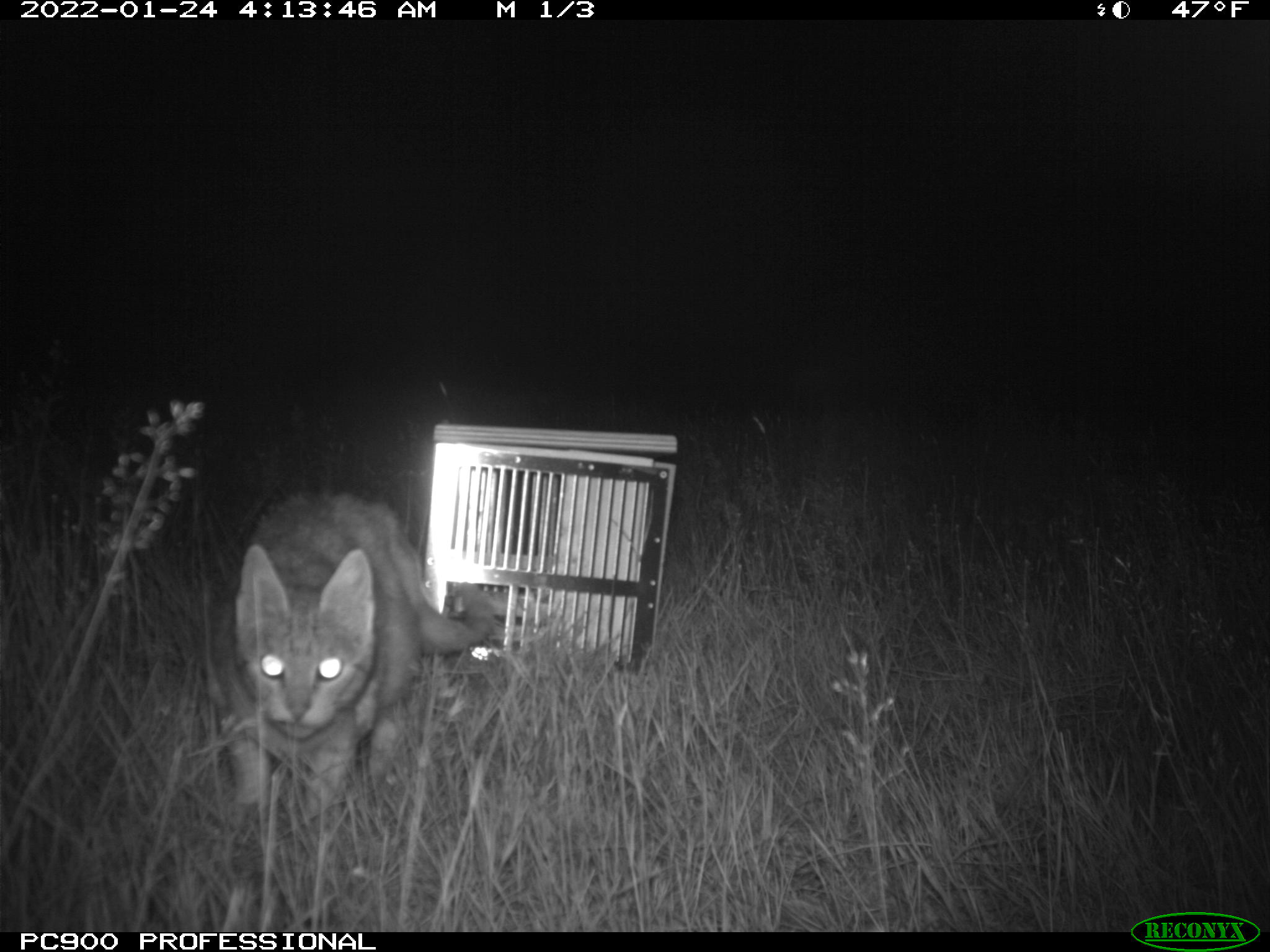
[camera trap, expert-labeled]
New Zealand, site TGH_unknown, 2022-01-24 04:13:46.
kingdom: Animalia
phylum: Chordata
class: Mammalia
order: Carnivora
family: Felidae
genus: Felis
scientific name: Felis catus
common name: domestic cat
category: cat